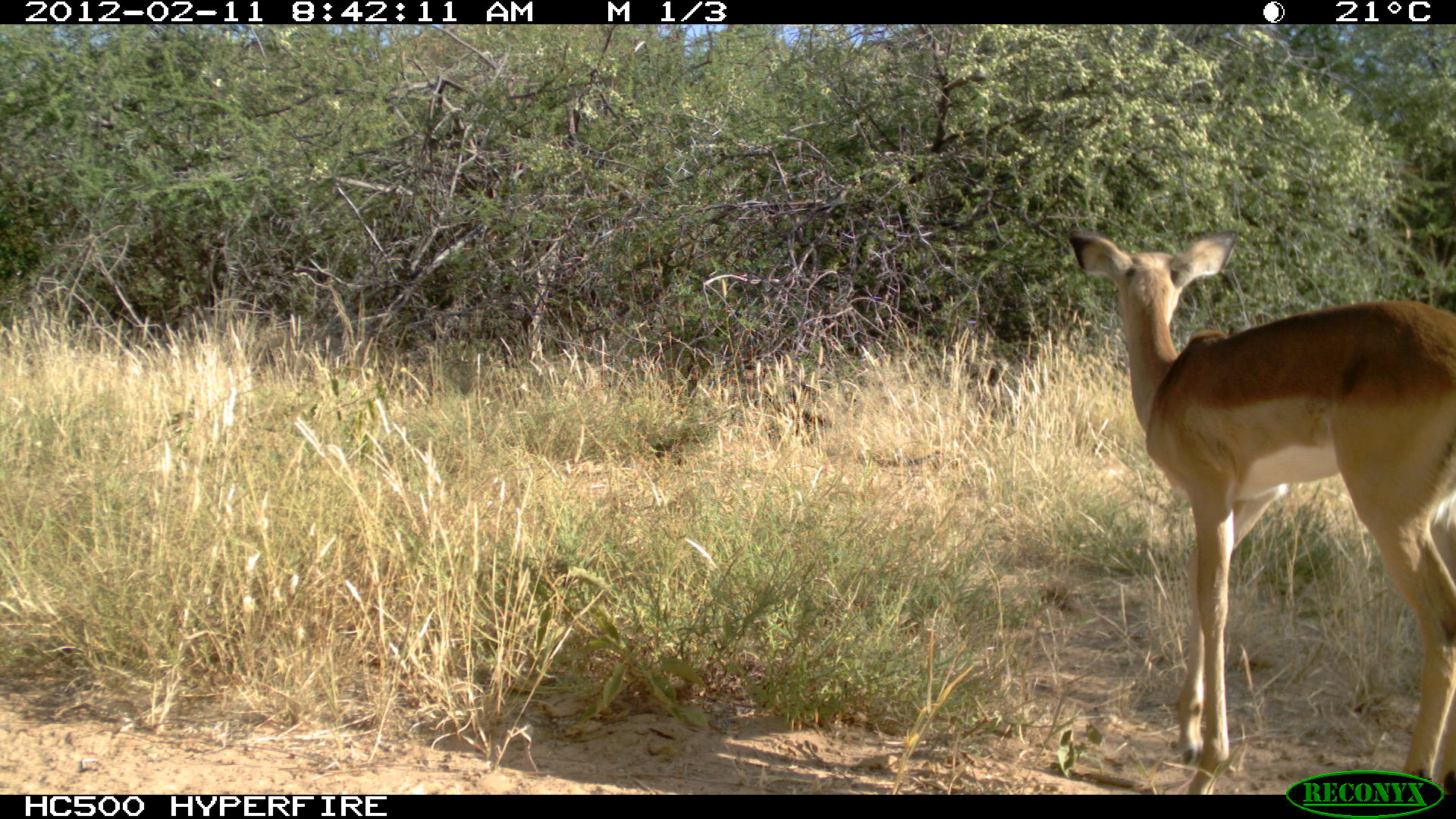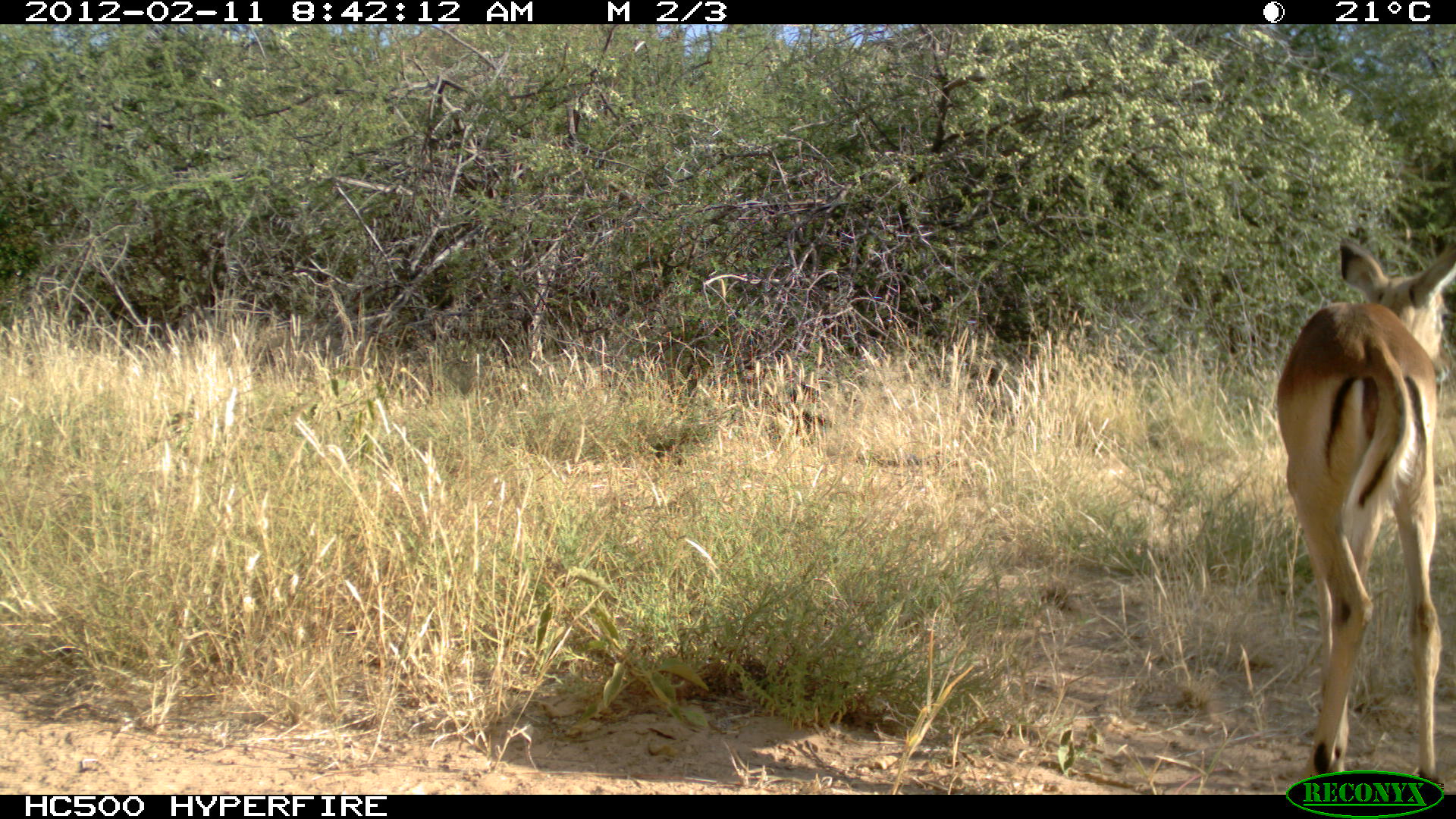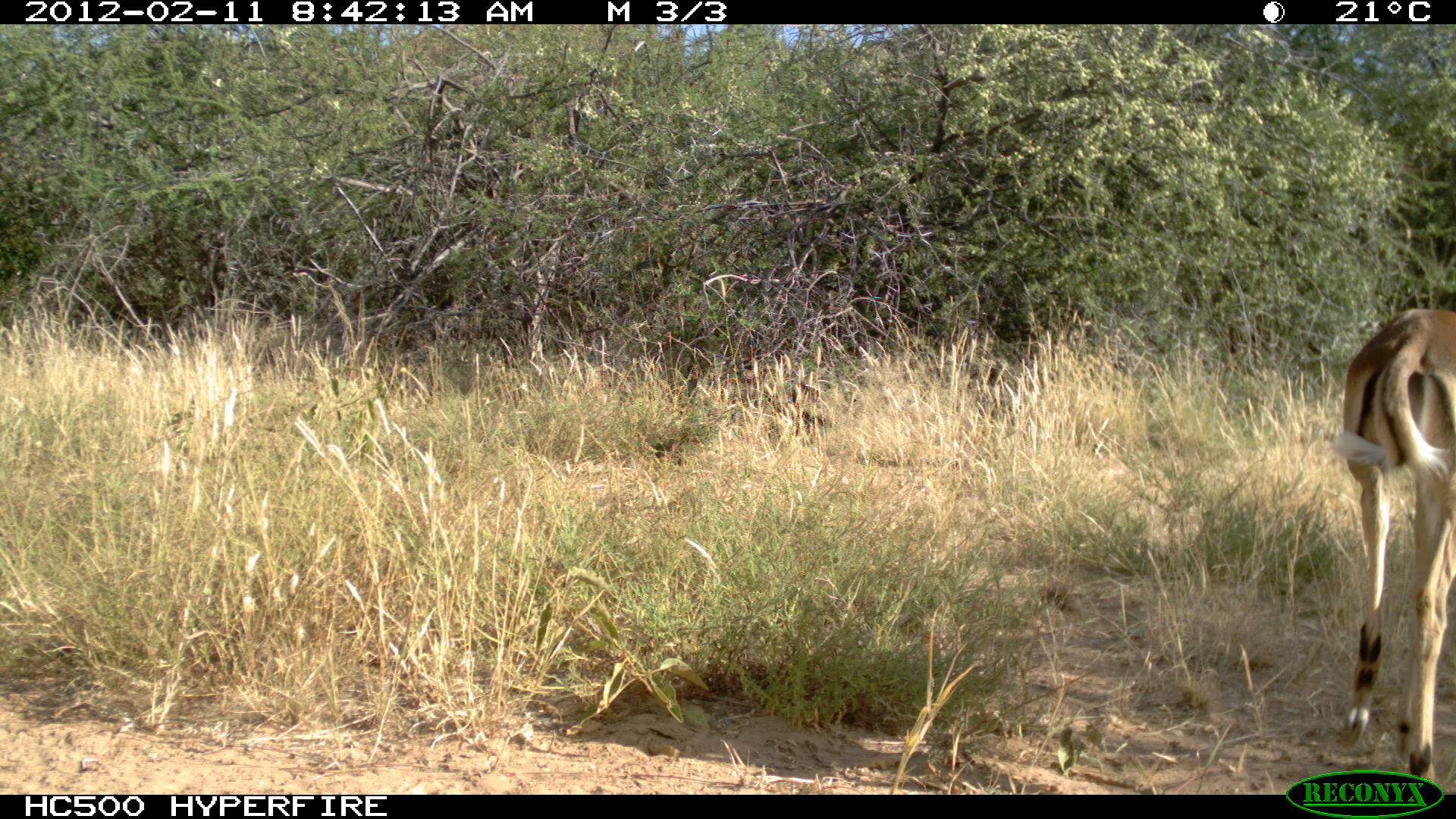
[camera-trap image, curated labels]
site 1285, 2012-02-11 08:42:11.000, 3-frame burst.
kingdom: Animalia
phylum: Chordata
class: Mammalia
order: Artiodactyla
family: Bovidae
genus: Aepyceros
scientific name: Aepyceros melampus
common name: impala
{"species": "Aepyceros melampus (impala)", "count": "1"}